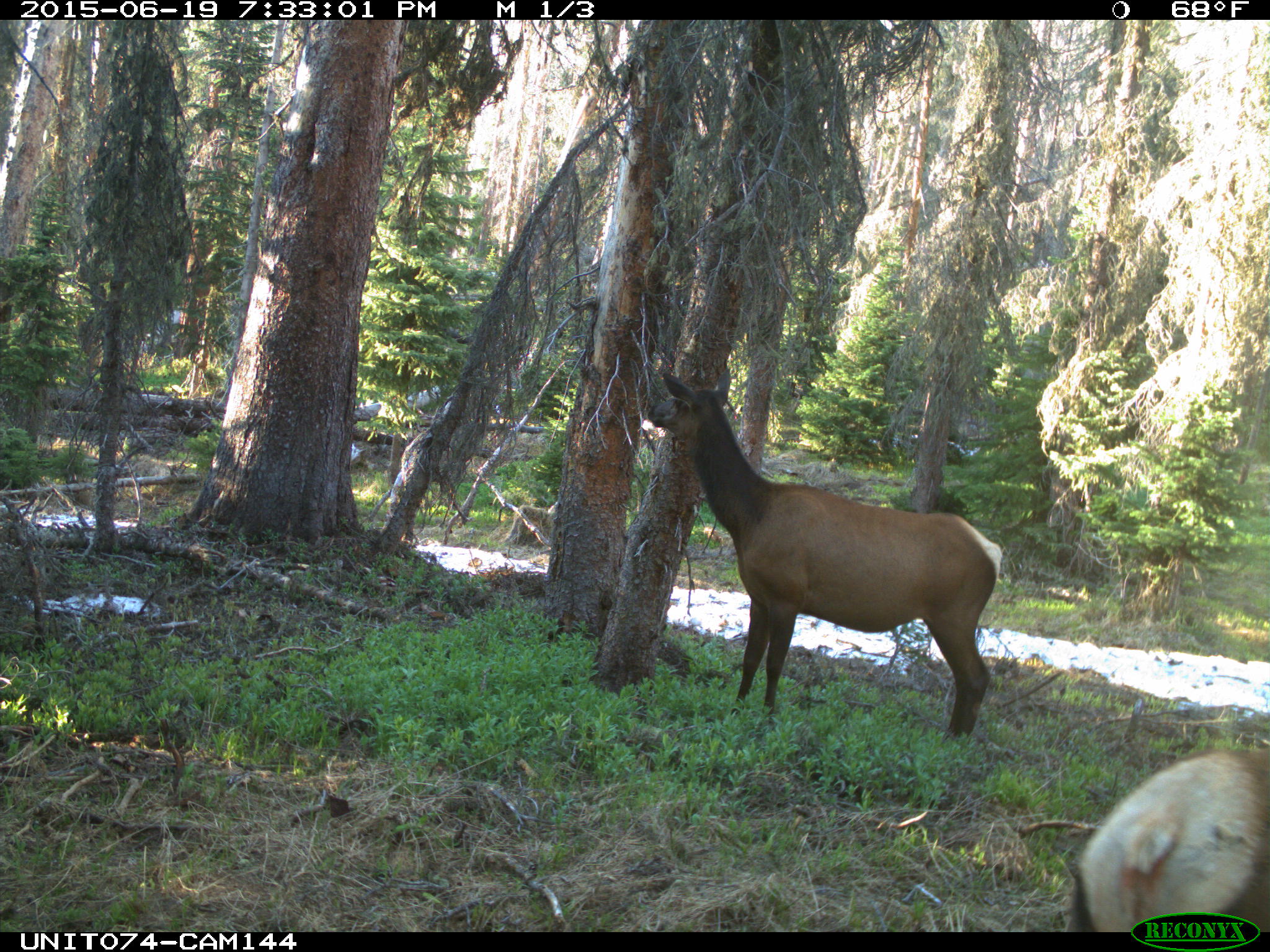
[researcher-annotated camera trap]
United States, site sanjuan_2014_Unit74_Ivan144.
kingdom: Animalia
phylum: Chordata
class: Mammalia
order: Artiodactyla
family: Cervidae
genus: Cervus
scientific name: Cervus elaphus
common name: red deer